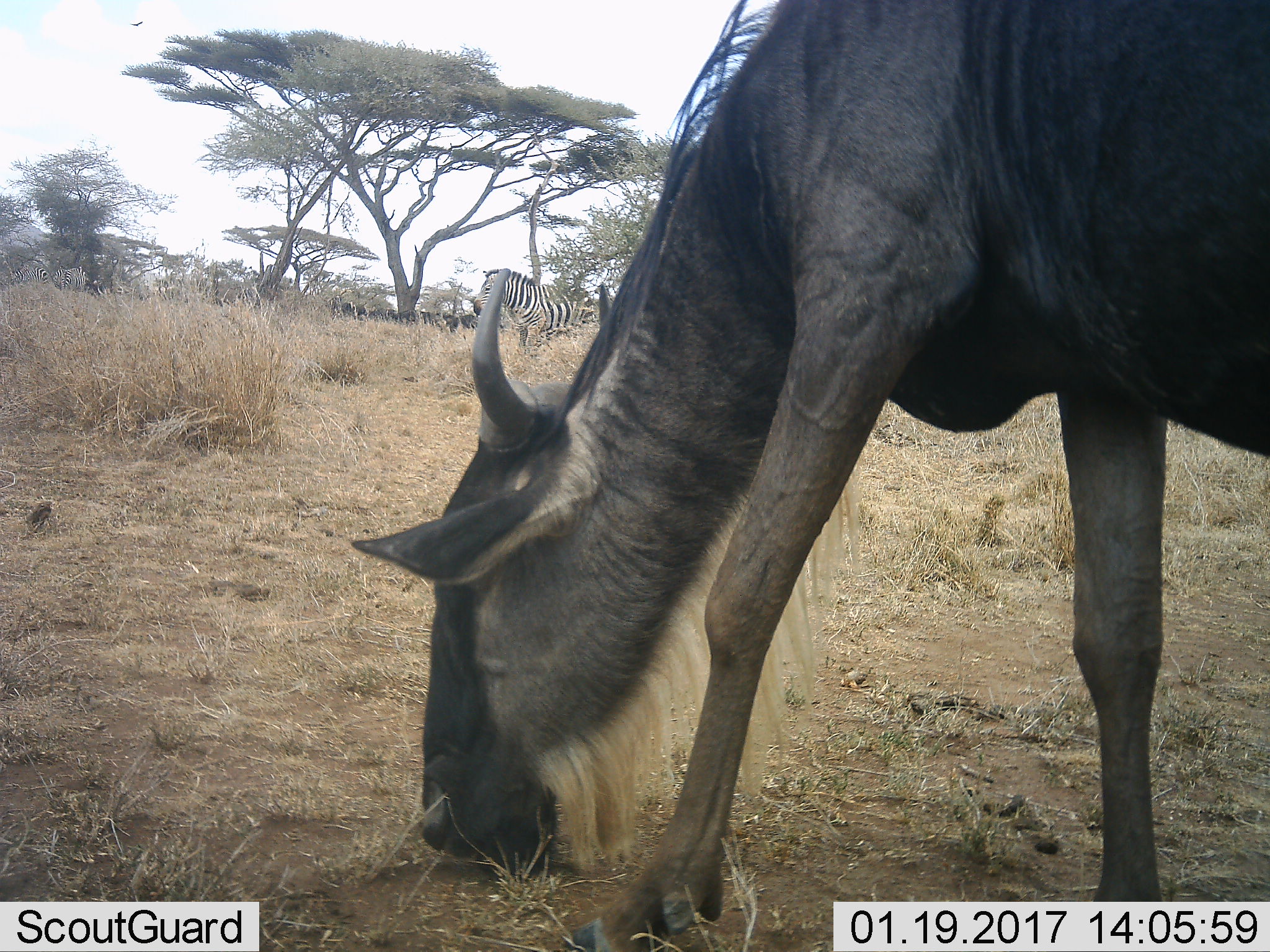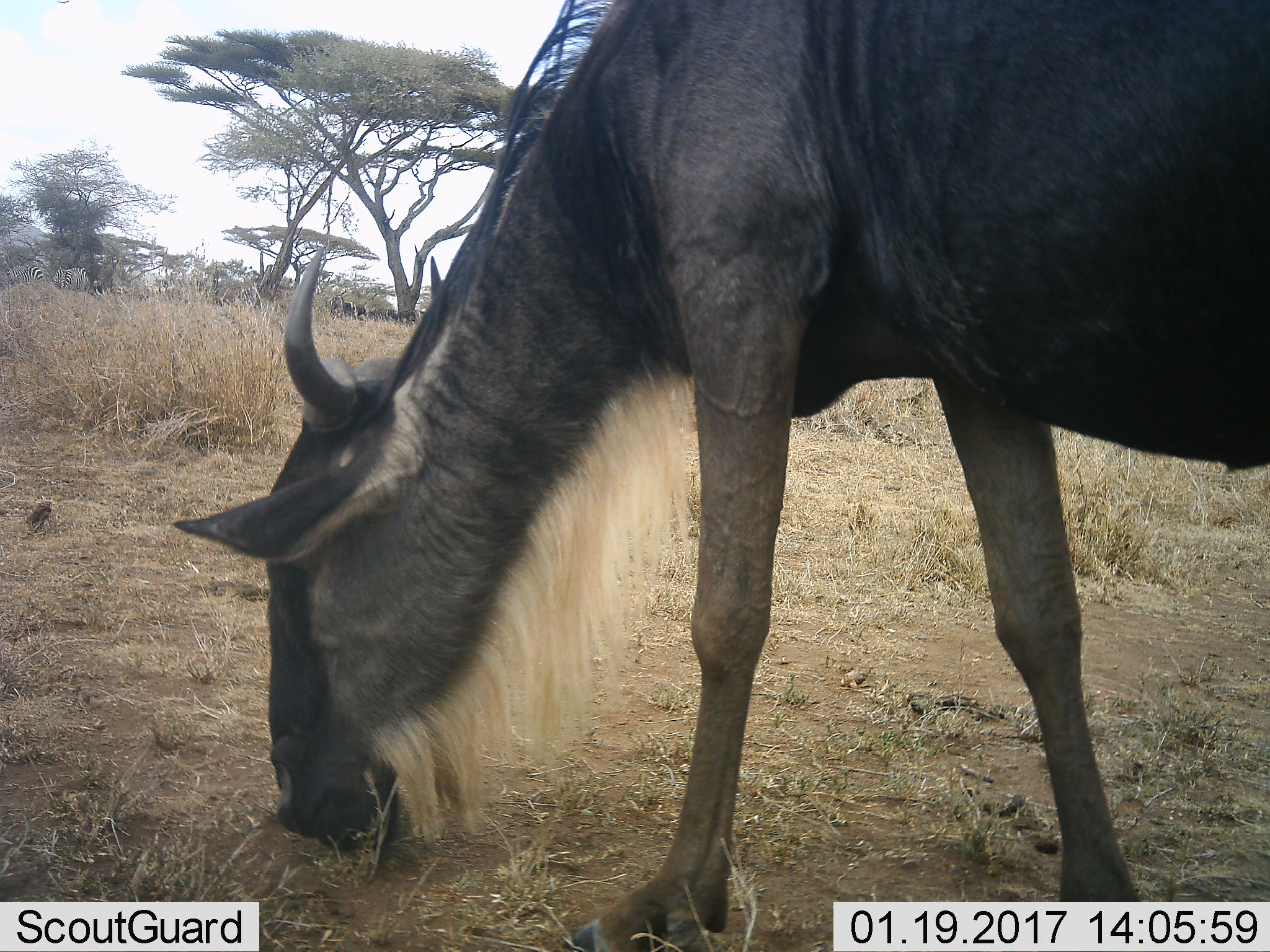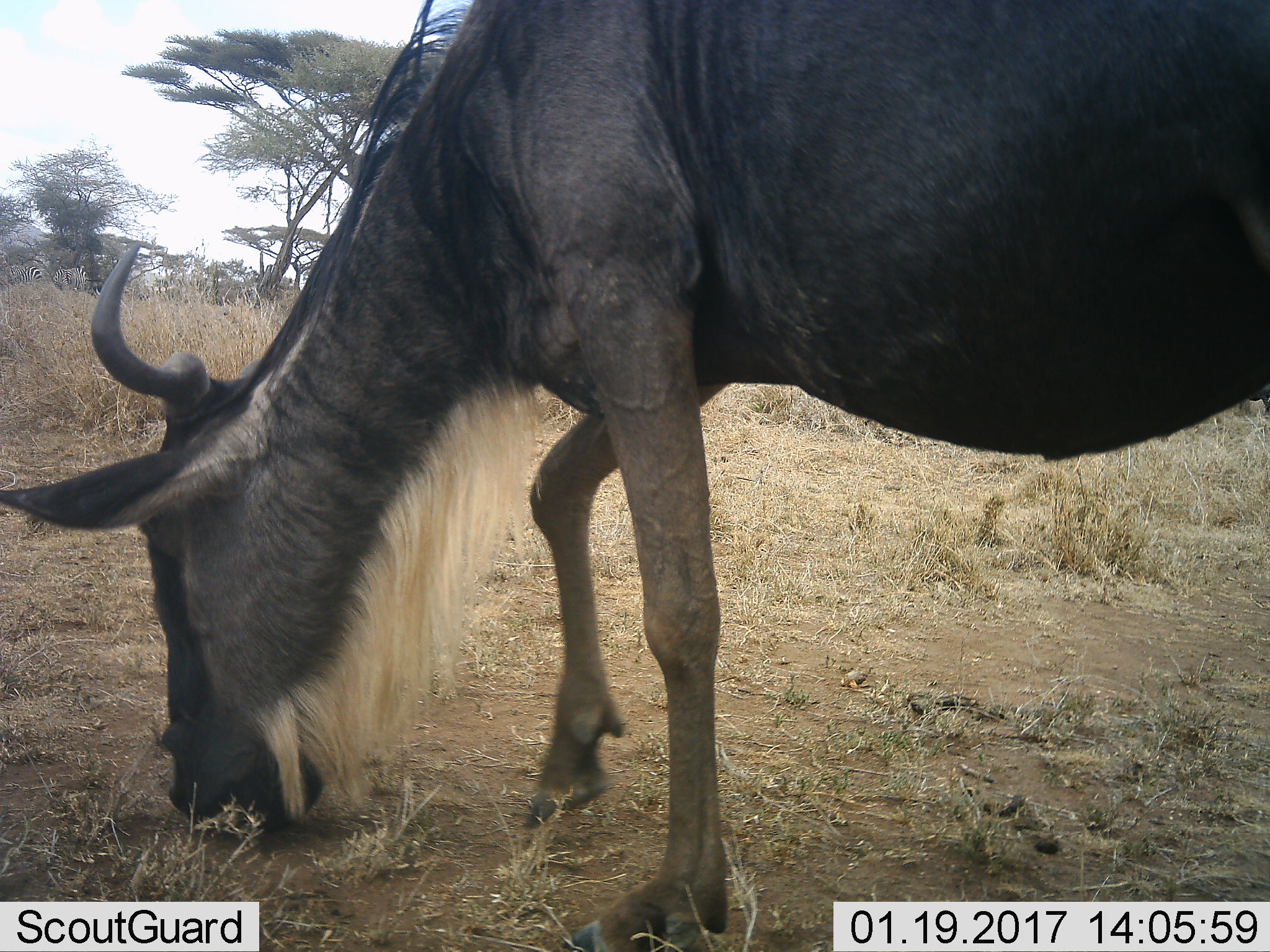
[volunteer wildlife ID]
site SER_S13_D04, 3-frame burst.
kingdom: Animalia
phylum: Chordata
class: Mammalia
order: Artiodactyla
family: Bovidae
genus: Connochaetes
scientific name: Connochaetes taurinus taurinus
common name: blue wildebeest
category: wildebeestblue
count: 1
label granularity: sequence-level